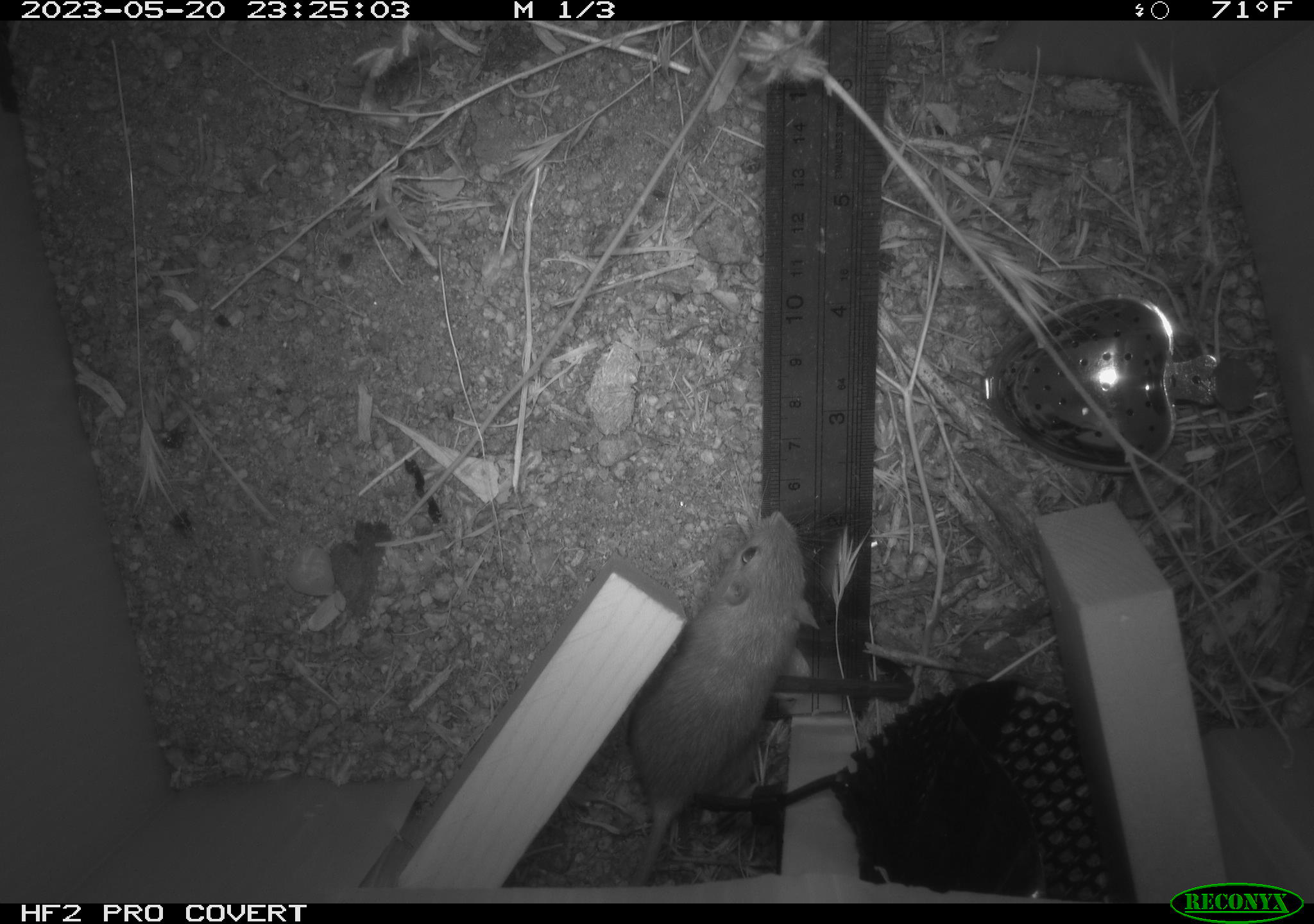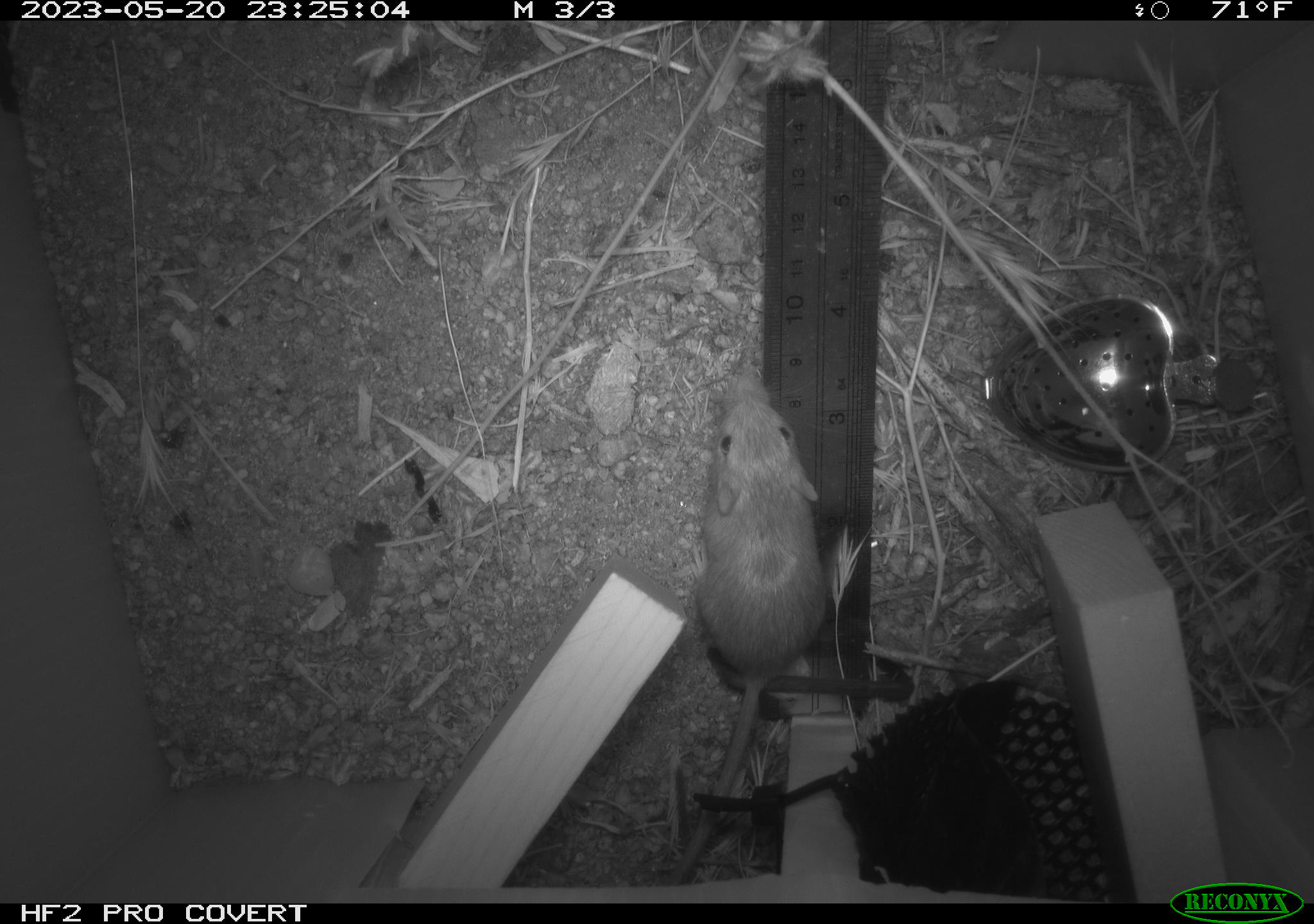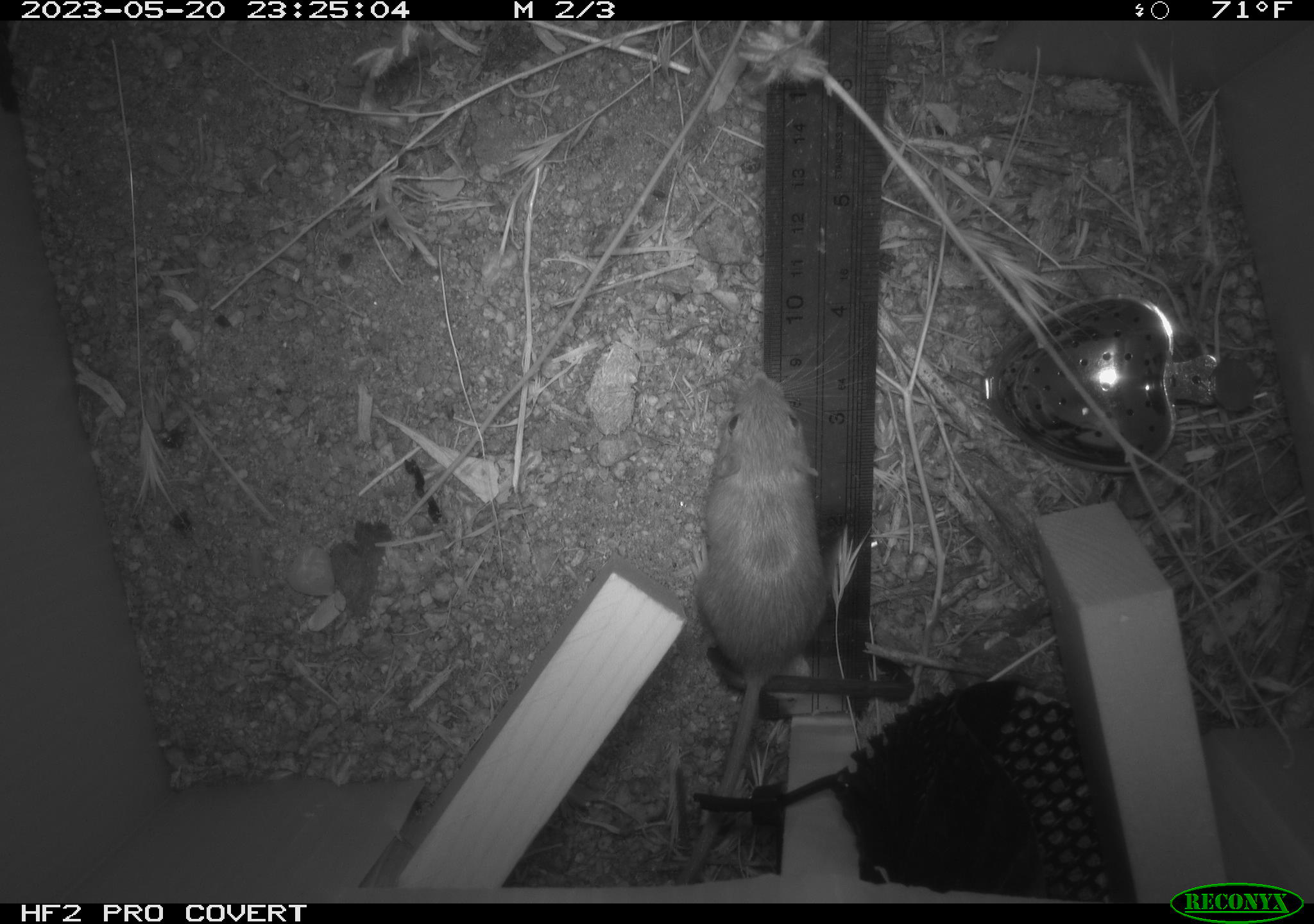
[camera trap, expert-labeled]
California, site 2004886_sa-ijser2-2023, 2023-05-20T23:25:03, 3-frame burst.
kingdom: Animalia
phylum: Chordata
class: Mammalia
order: Rodentia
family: Heteromyidae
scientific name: Heteromyidae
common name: kangaroo rats and pocket mice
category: heteromyidae family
Heteromyidae family (kangaroo rats and pocket mice) (Heteromyidae).